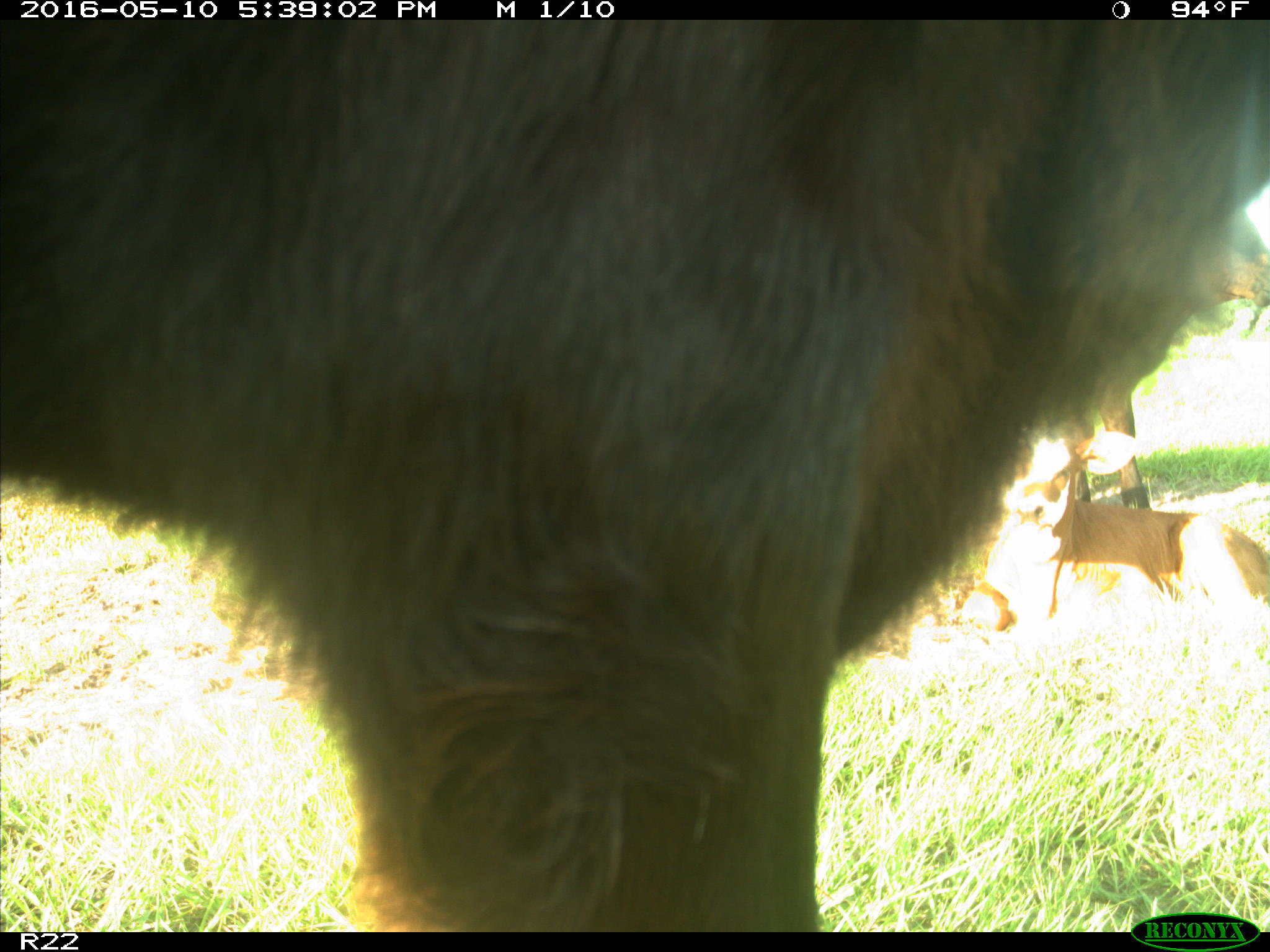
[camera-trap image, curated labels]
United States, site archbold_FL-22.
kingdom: Animalia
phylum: Chordata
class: Mammalia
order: Artiodactyla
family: Bovidae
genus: Bos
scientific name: Bos taurus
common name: domestic cow